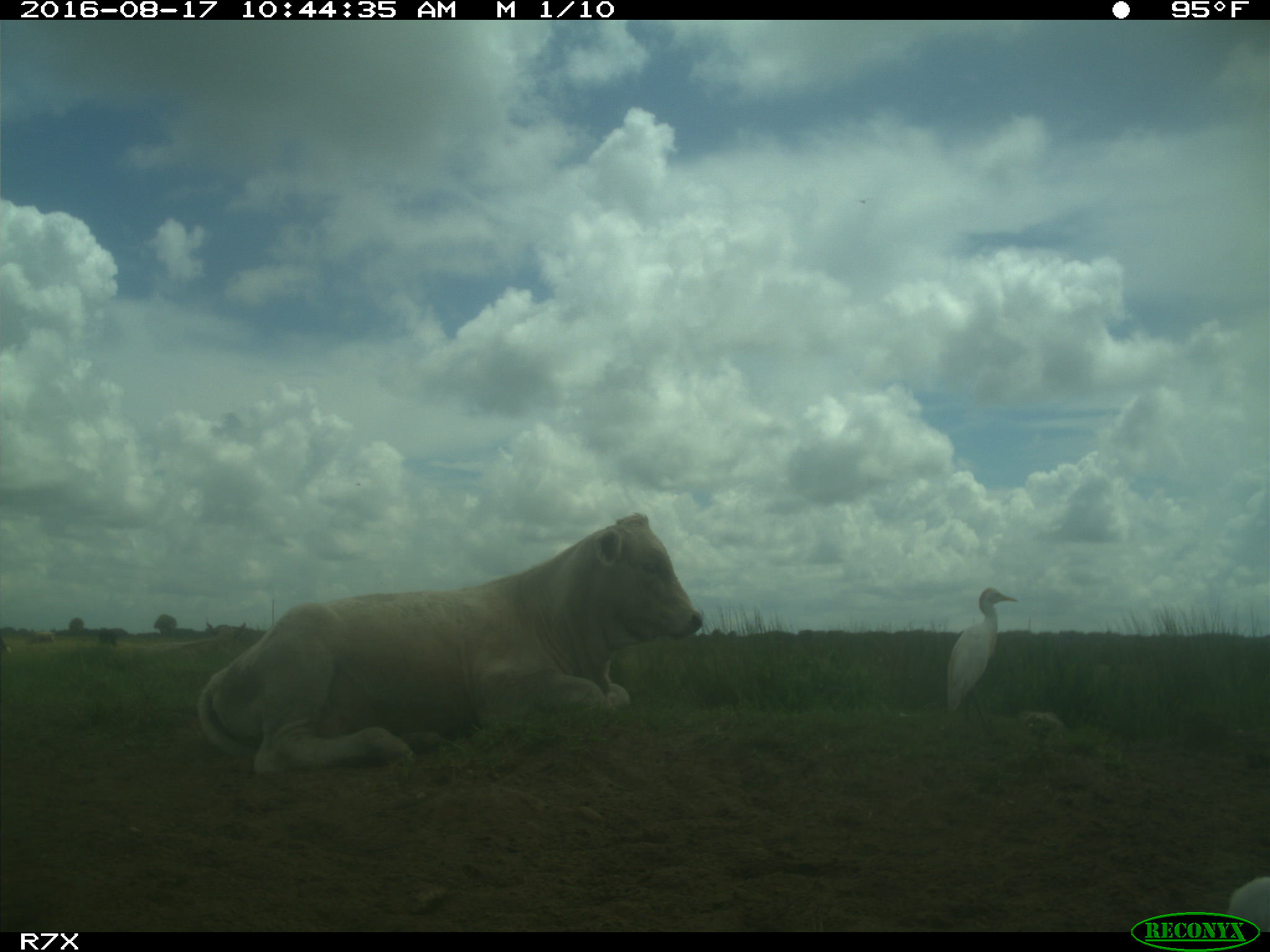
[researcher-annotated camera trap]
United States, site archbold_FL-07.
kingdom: Animalia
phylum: Chordata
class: Mammalia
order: Artiodactyla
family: Bovidae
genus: Bos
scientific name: Bos taurus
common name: domestic cow